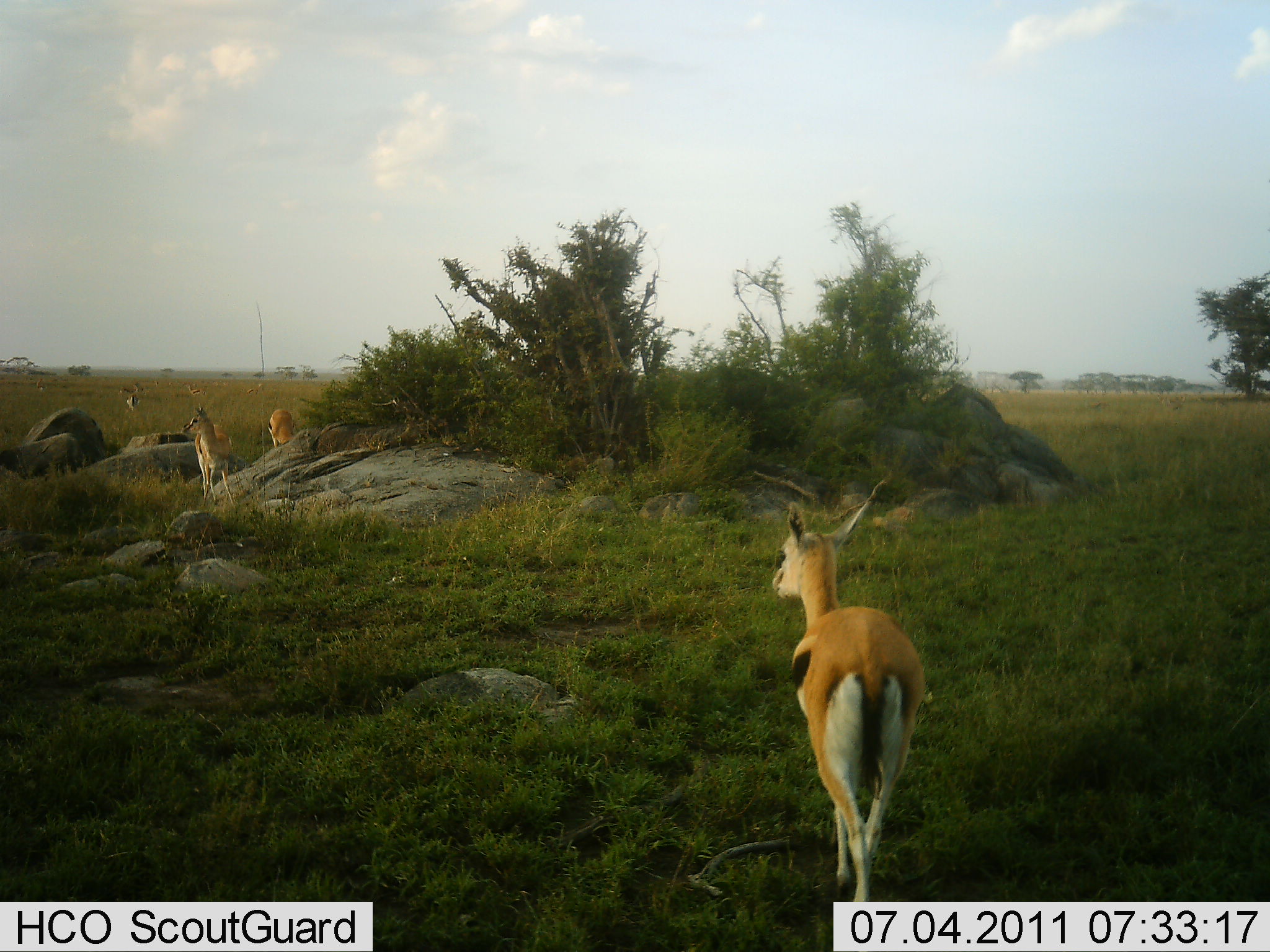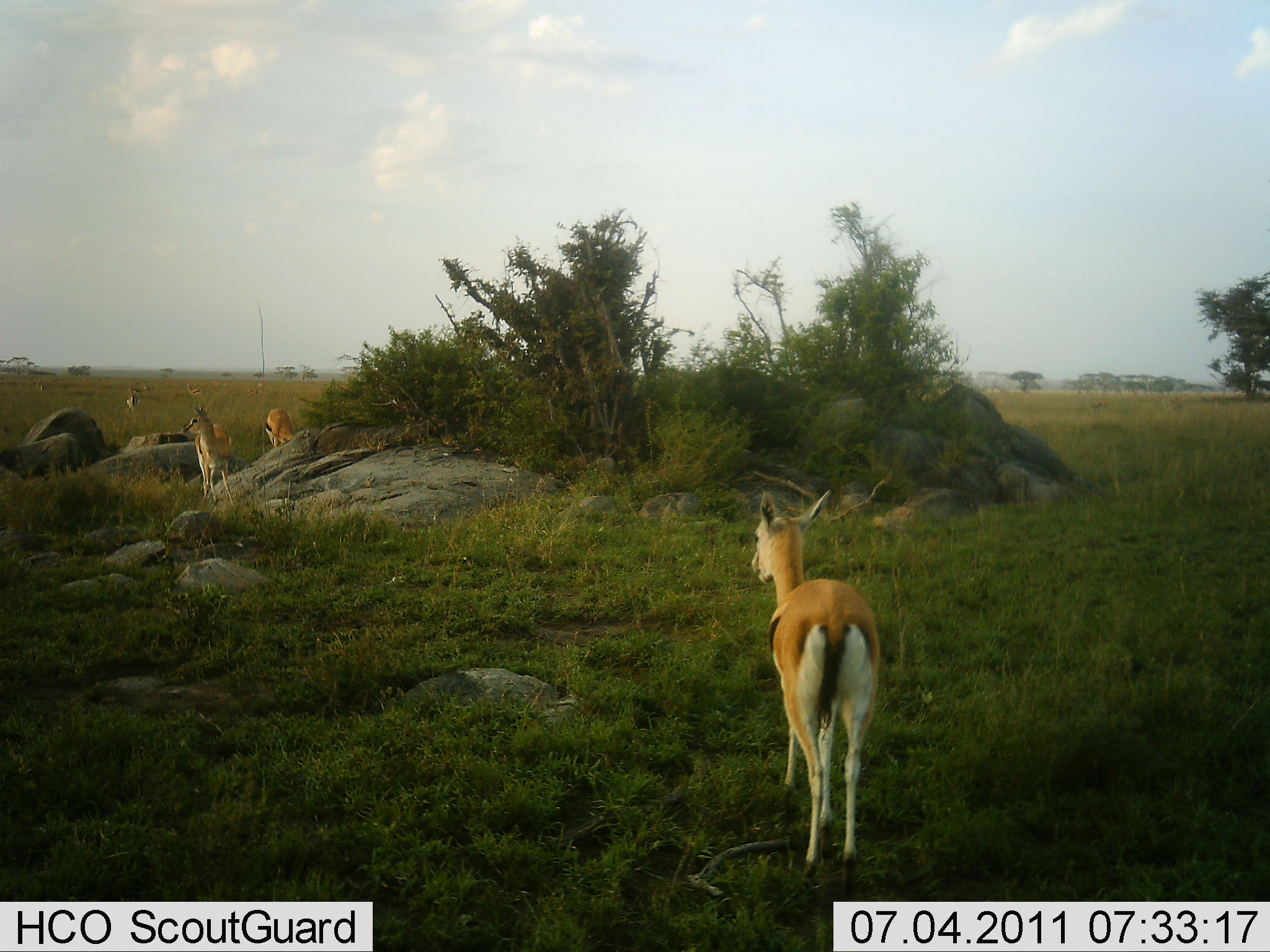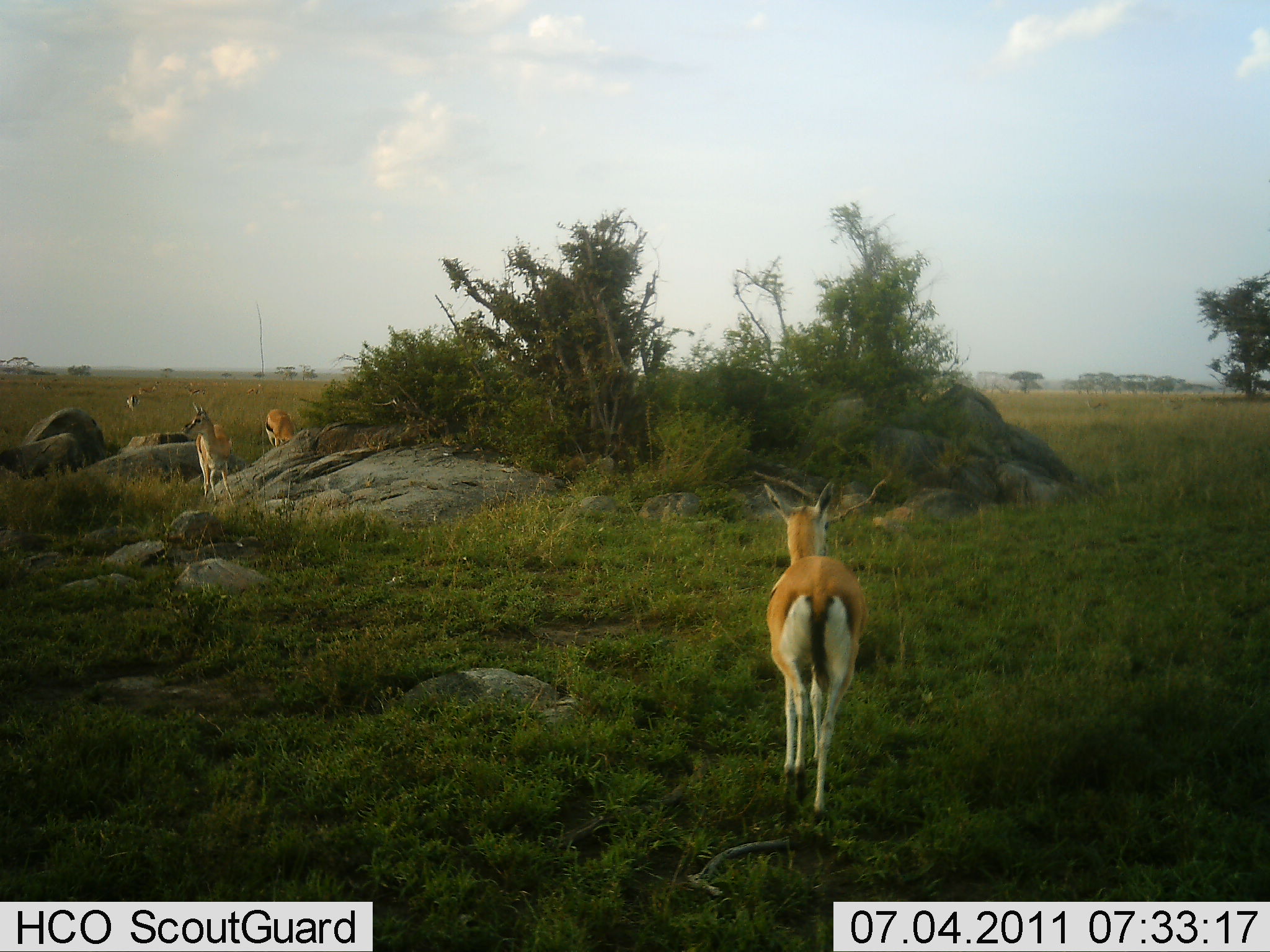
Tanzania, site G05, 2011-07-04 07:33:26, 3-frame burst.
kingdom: Animalia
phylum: Chordata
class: Mammalia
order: Artiodactyla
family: Bovidae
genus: Eudorcas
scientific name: Eudorcas thomsonii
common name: thomson's gazelle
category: gazellethomsons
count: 4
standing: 60%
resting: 0%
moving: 40%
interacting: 0%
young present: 0%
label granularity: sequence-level